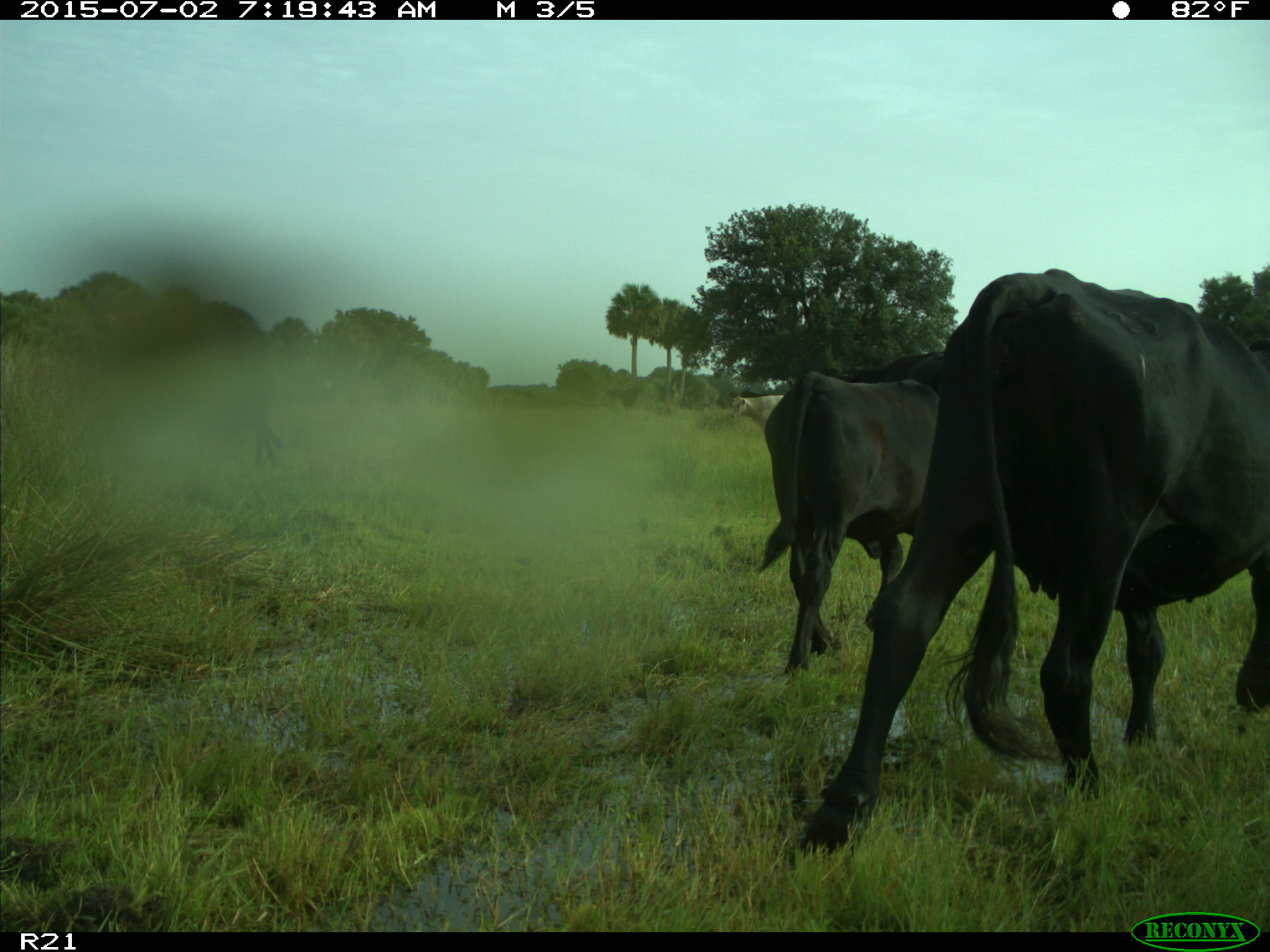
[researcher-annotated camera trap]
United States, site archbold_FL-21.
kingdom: Animalia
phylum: Chordata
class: Mammalia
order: Artiodactyla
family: Bovidae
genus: Bos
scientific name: Bos taurus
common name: domestic cow